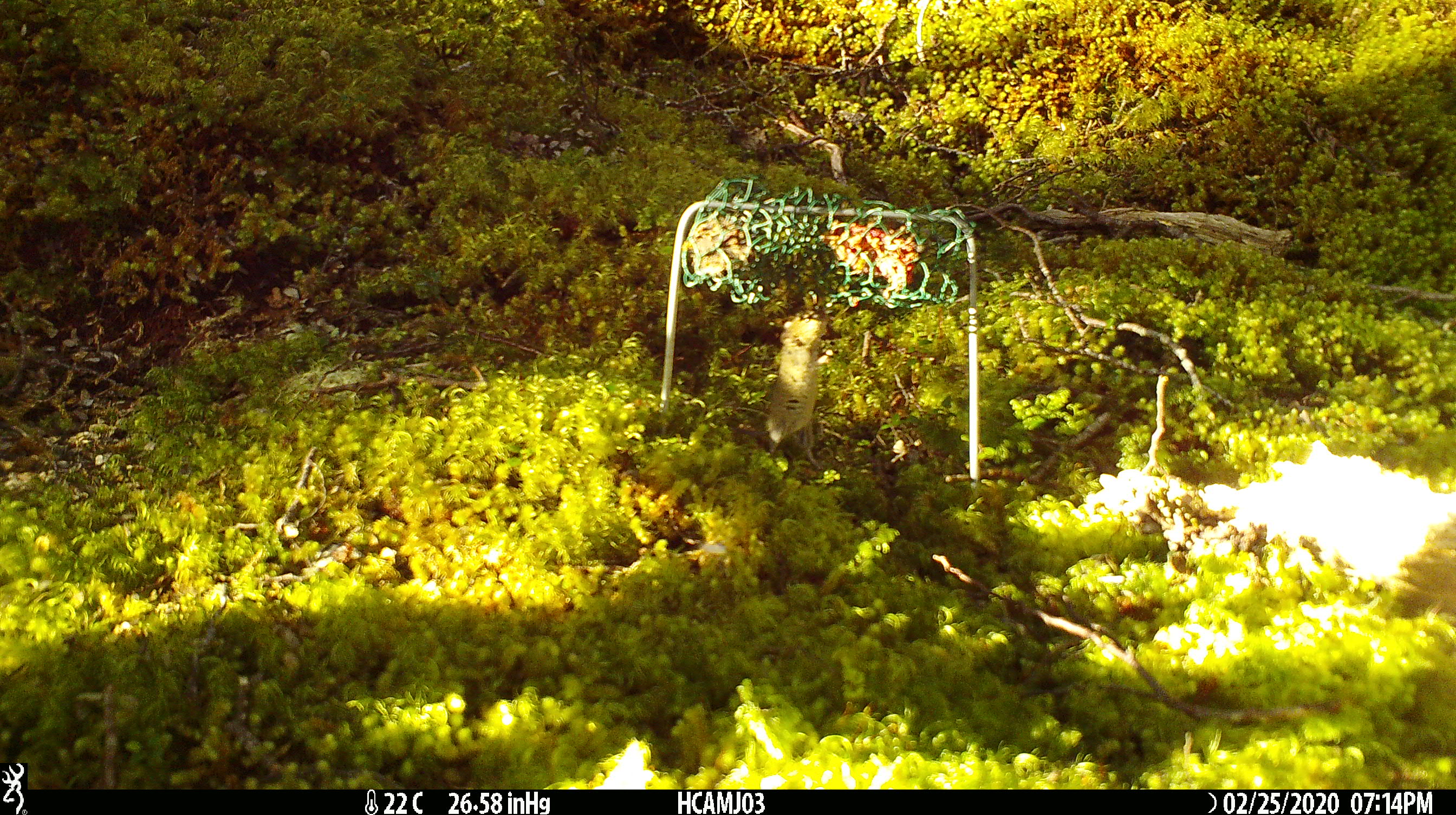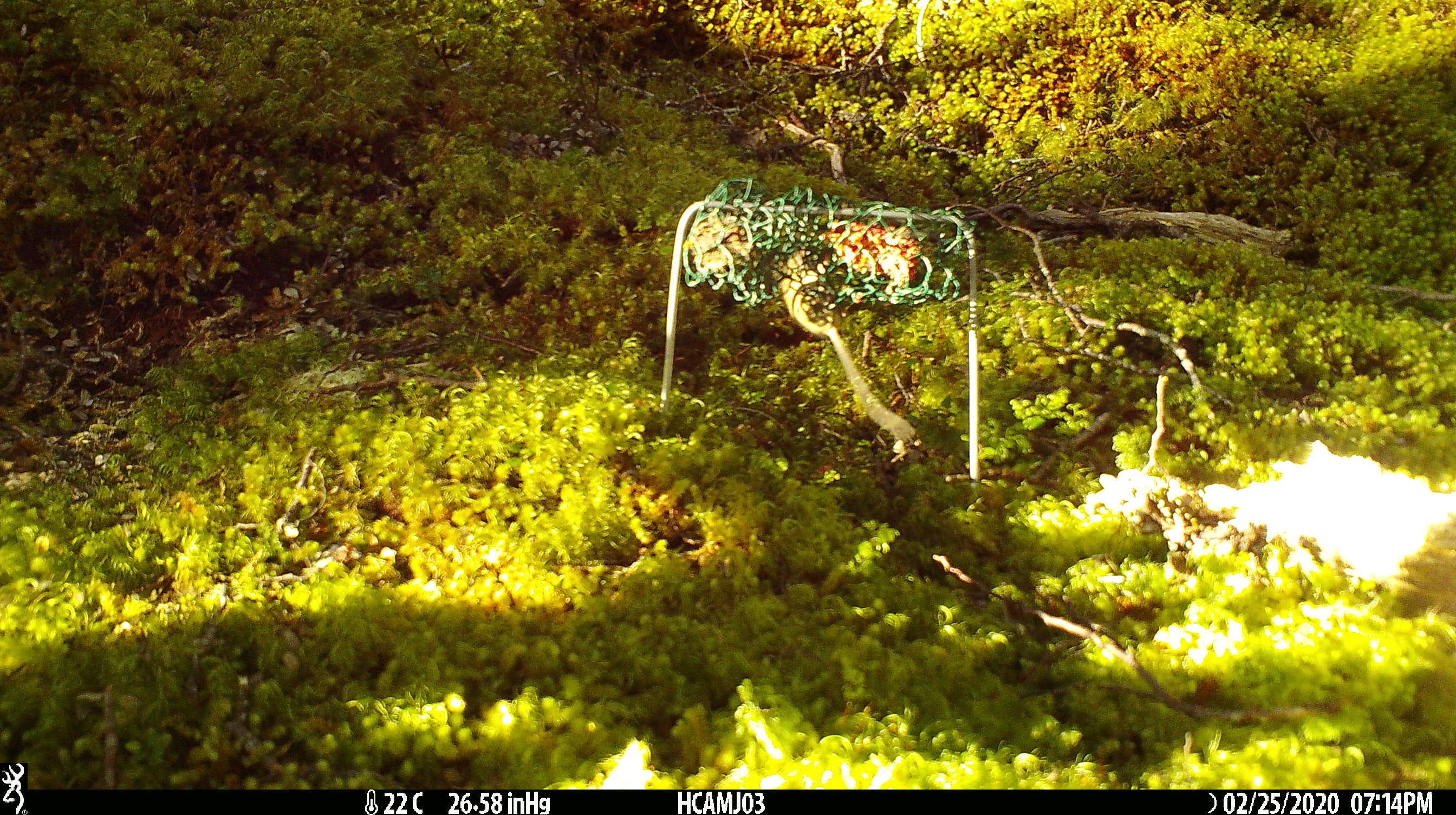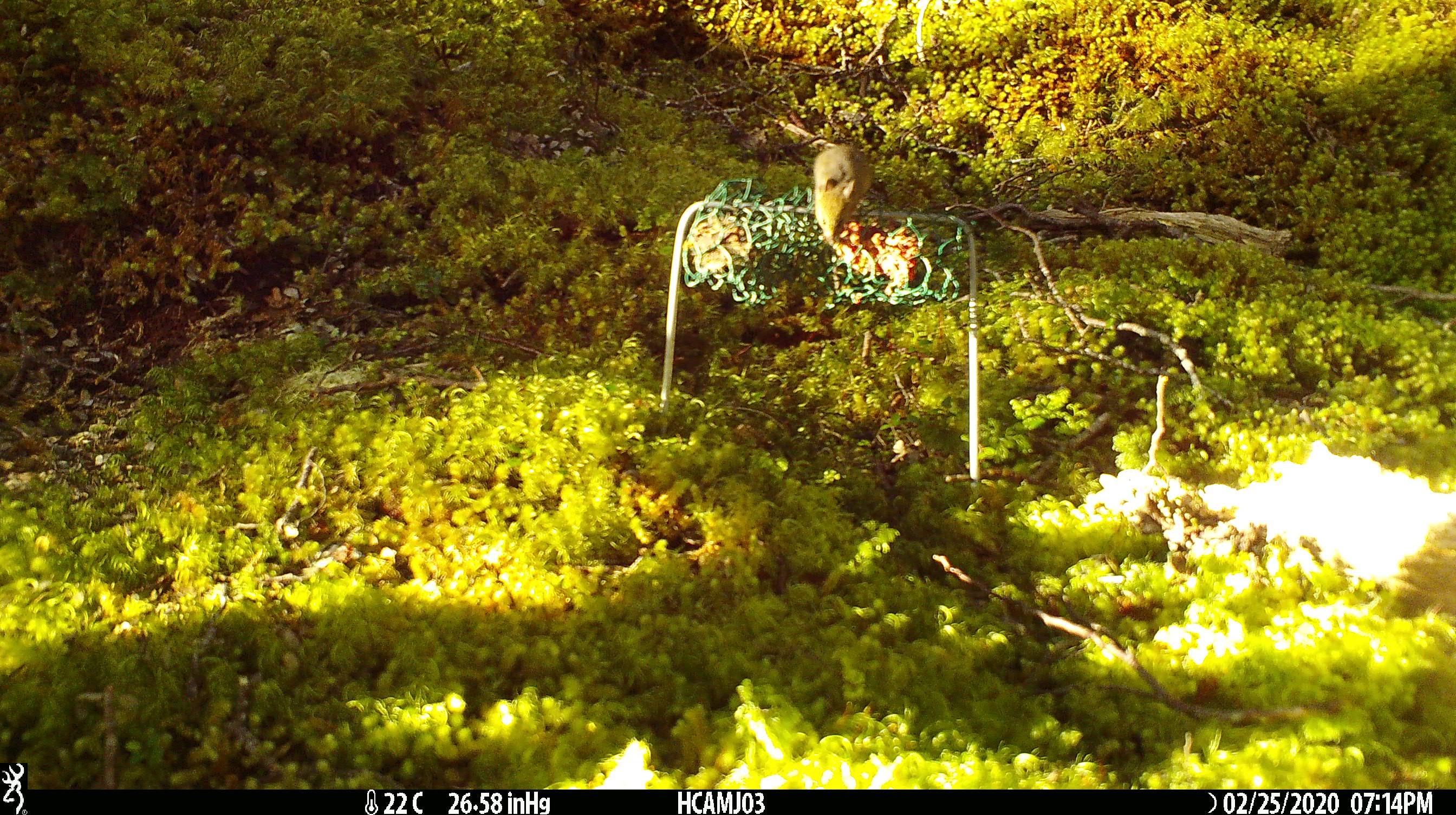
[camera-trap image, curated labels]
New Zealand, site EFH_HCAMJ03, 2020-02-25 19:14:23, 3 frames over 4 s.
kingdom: Animalia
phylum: Chordata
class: Mammalia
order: Rodentia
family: Muridae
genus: Mus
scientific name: Mus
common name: mouse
Mouse (Mus).